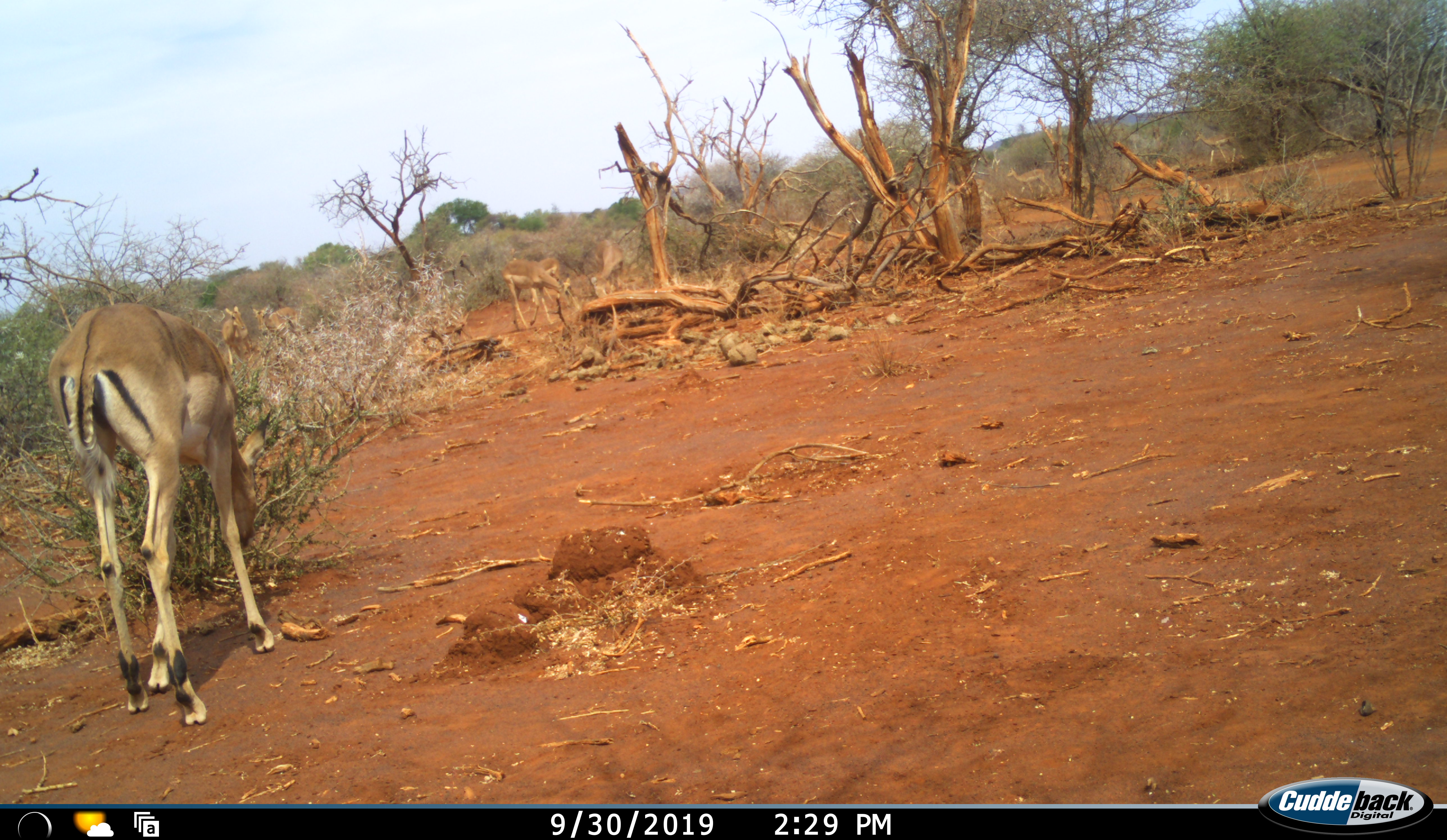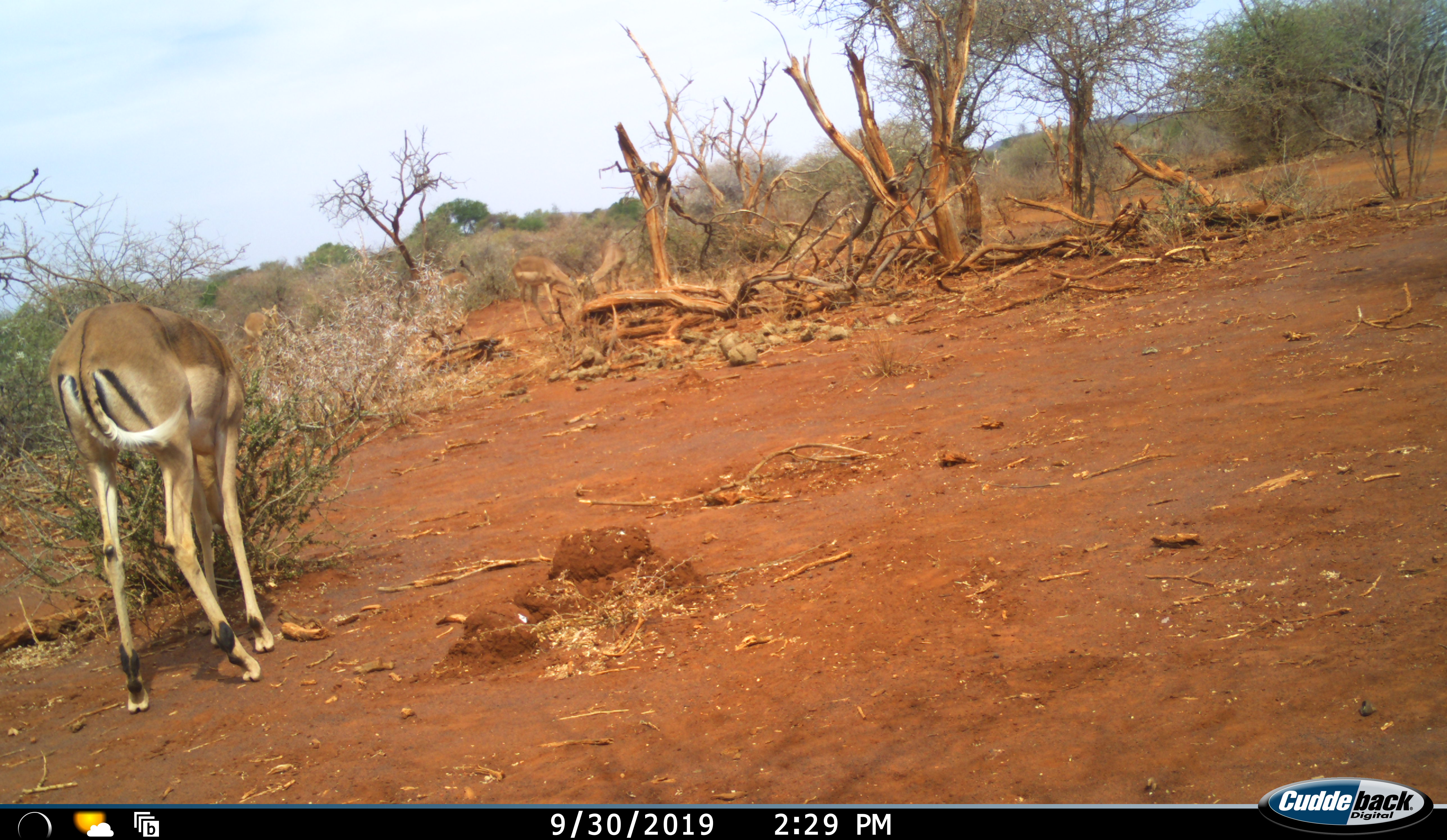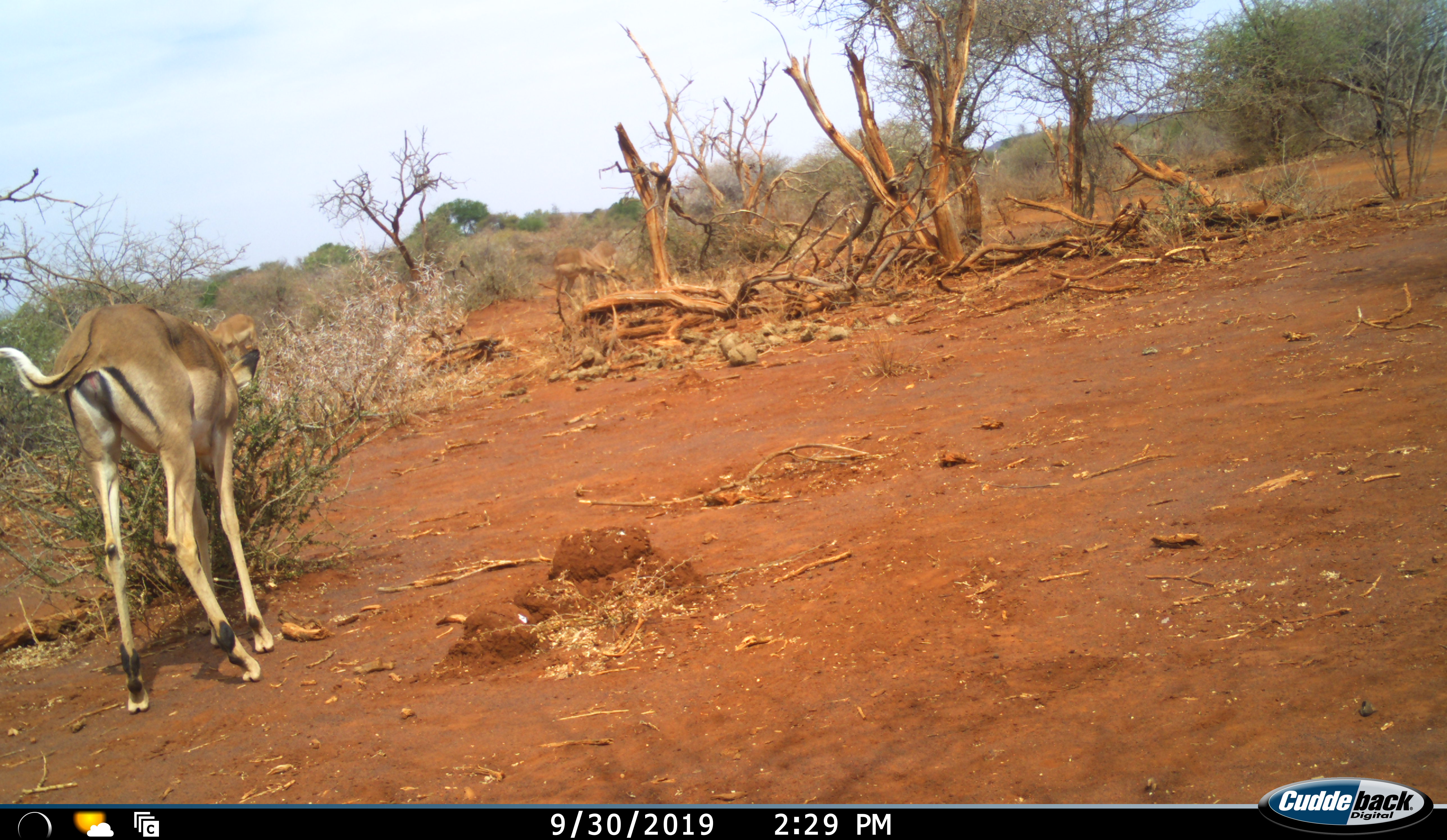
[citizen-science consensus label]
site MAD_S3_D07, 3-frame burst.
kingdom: Animalia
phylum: Chordata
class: Mammalia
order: Artiodactyla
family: Bovidae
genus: Aepyceros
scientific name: Aepyceros melampus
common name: impala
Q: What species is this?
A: Impala (Aepyceros melampus).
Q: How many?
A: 4.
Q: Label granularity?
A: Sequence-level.